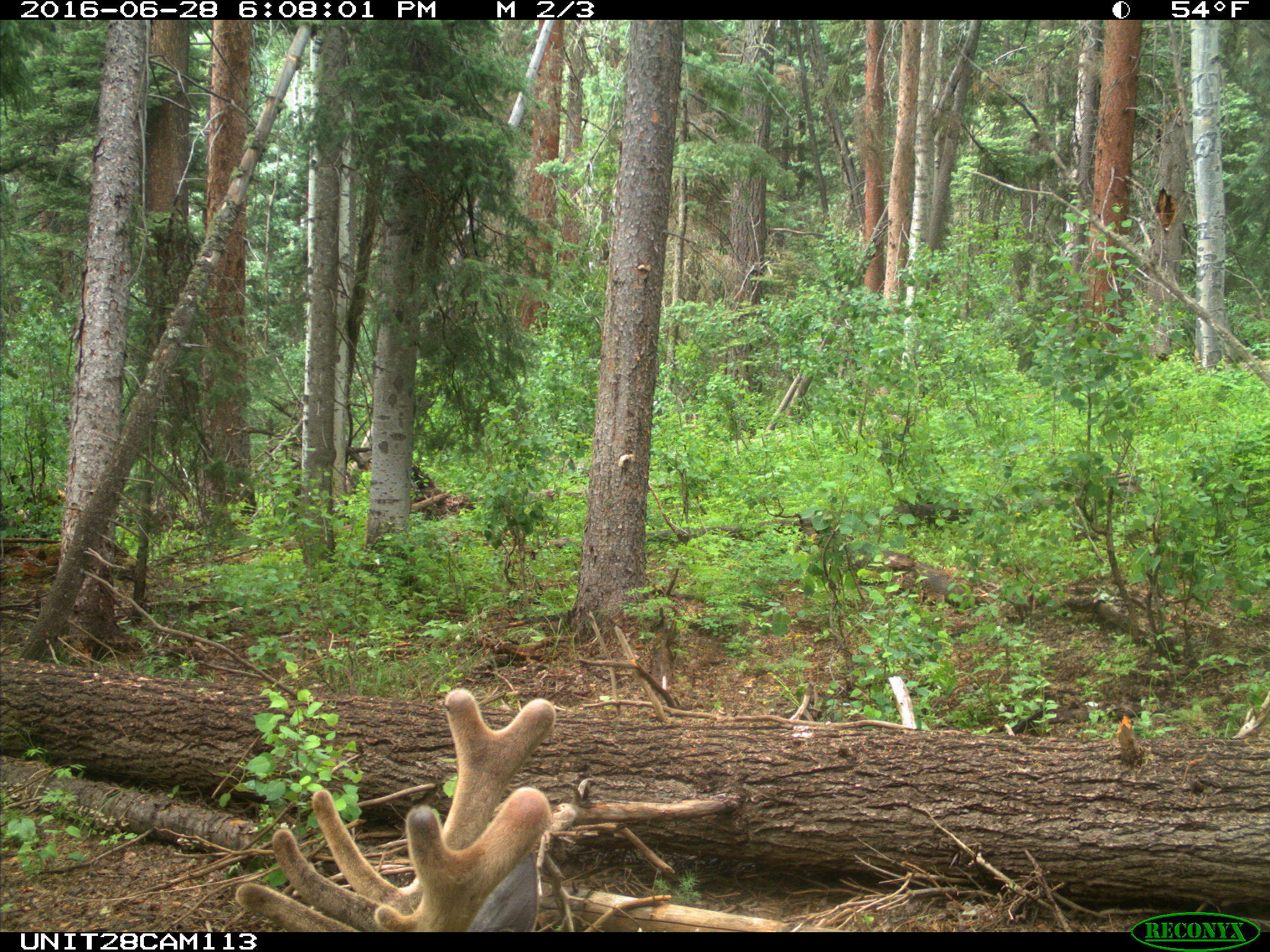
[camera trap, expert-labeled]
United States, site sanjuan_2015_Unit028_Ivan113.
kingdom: Animalia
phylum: Chordata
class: Mammalia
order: Artiodactyla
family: Cervidae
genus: Cervus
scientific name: Cervus elaphus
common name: red deer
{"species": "Cervus elaphus (red deer)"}